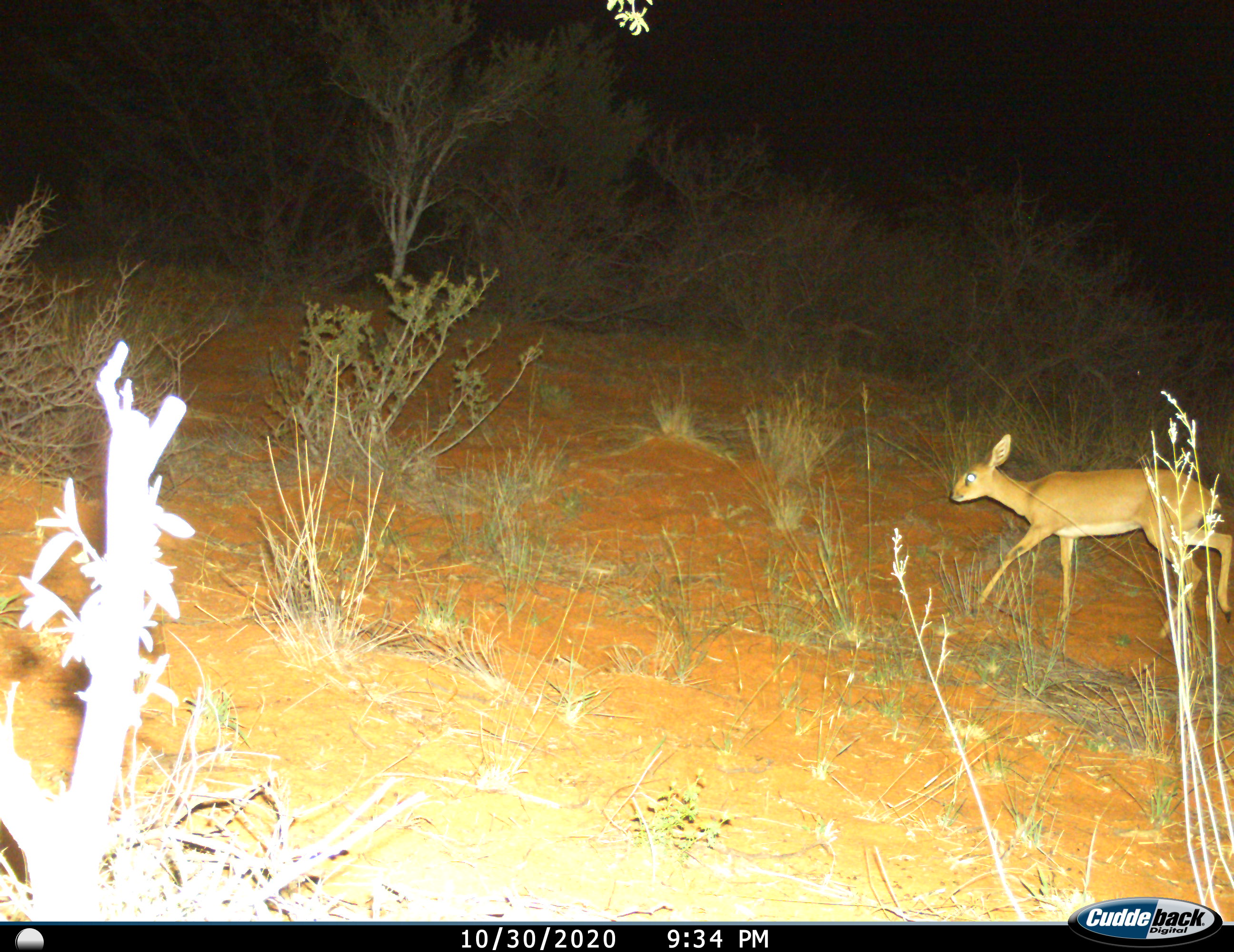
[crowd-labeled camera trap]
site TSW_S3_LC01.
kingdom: Animalia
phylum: Chordata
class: Mammalia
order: Artiodactyla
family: Bovidae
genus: Raphicerus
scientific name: Raphicerus campestris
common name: steenbok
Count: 1.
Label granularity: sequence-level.